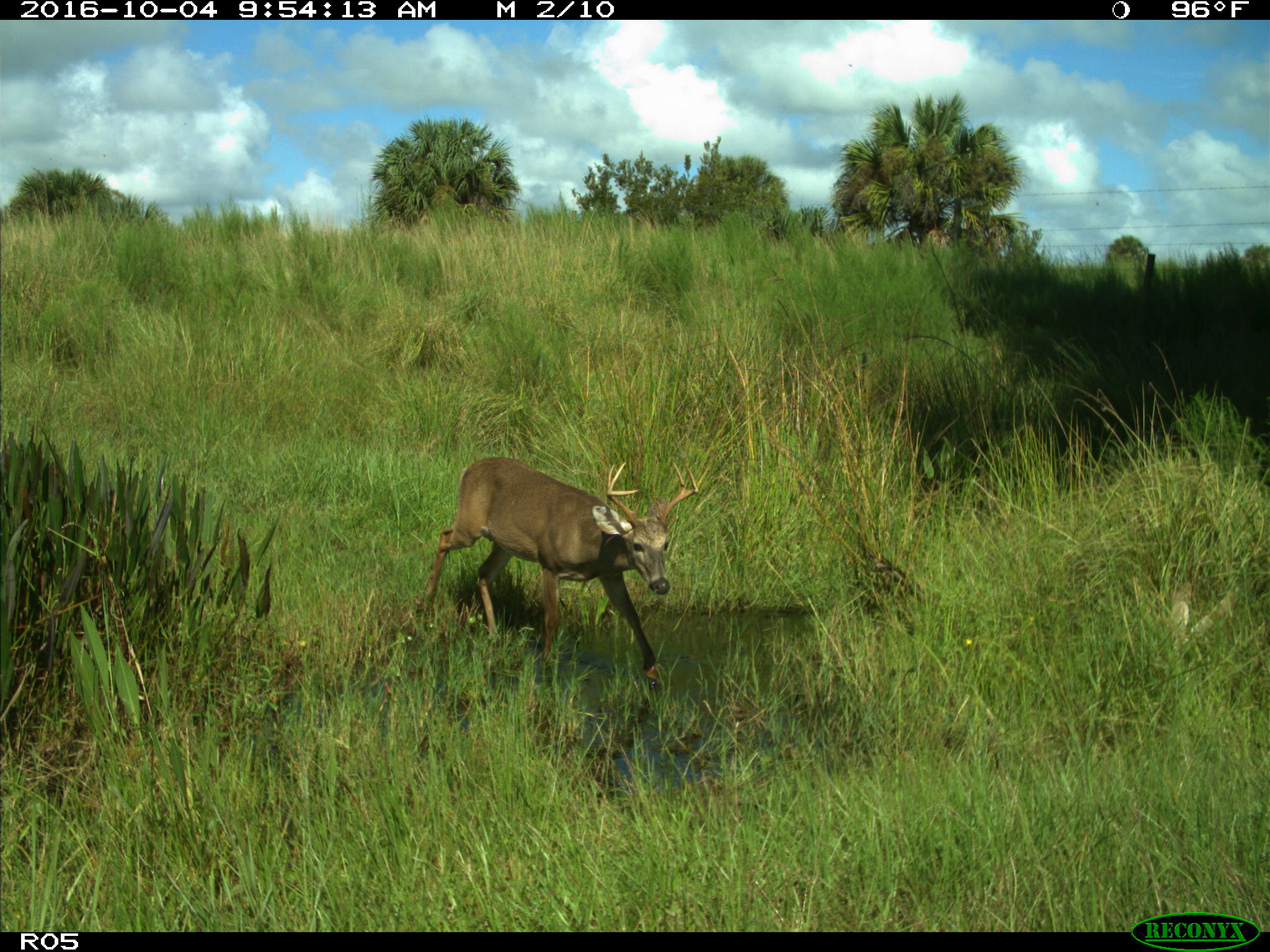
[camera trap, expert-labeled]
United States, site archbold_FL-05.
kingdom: Animalia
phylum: Chordata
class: Mammalia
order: Artiodactyla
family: Cervidae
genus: Odocoileus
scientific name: Odocoileus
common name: deer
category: unidentified deer